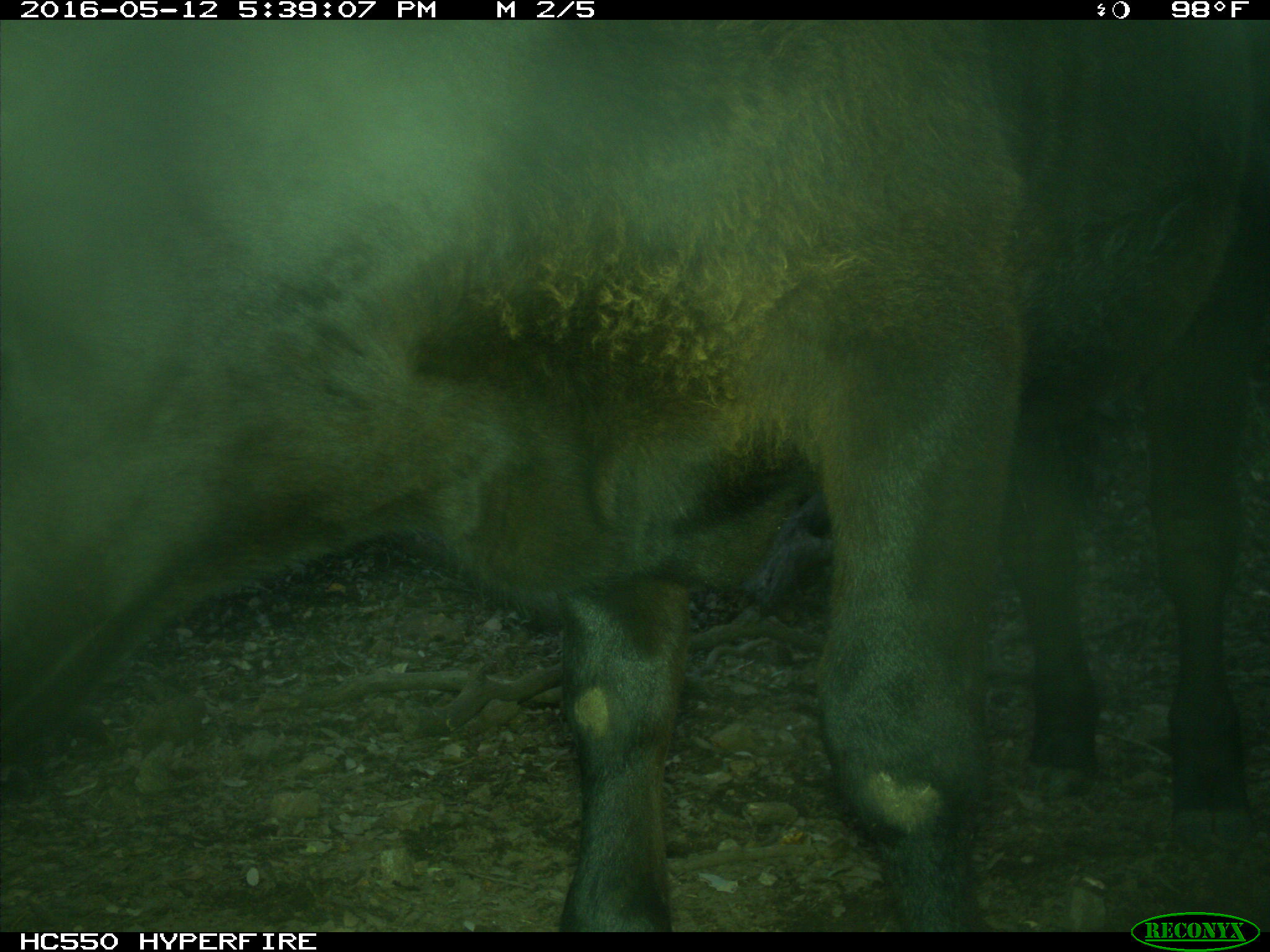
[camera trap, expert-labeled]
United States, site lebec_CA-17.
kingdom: Animalia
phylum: Chordata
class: Mammalia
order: Artiodactyla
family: Bovidae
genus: Bos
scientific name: Bos taurus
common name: domestic cow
Bos taurus (domestic cow).